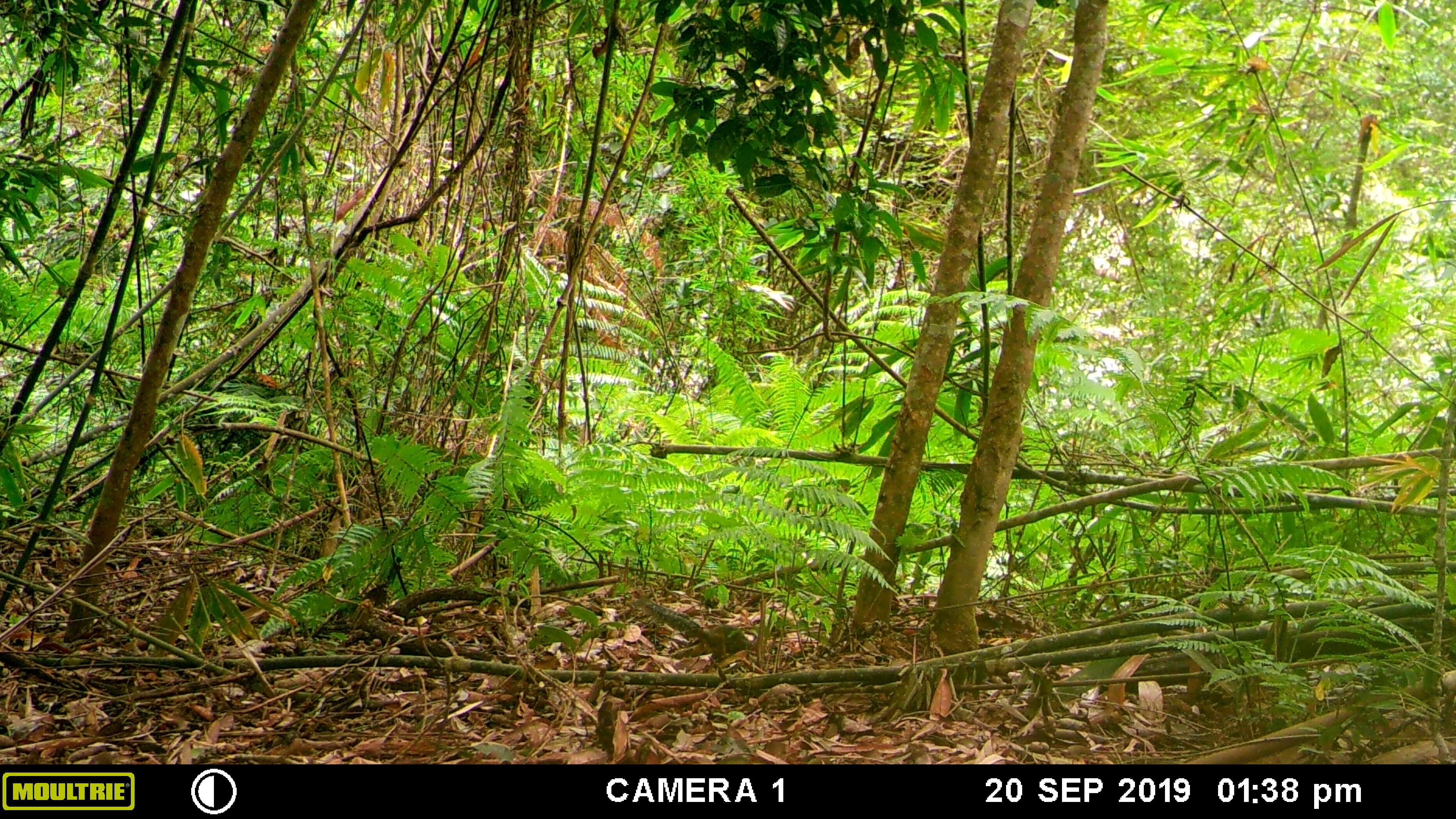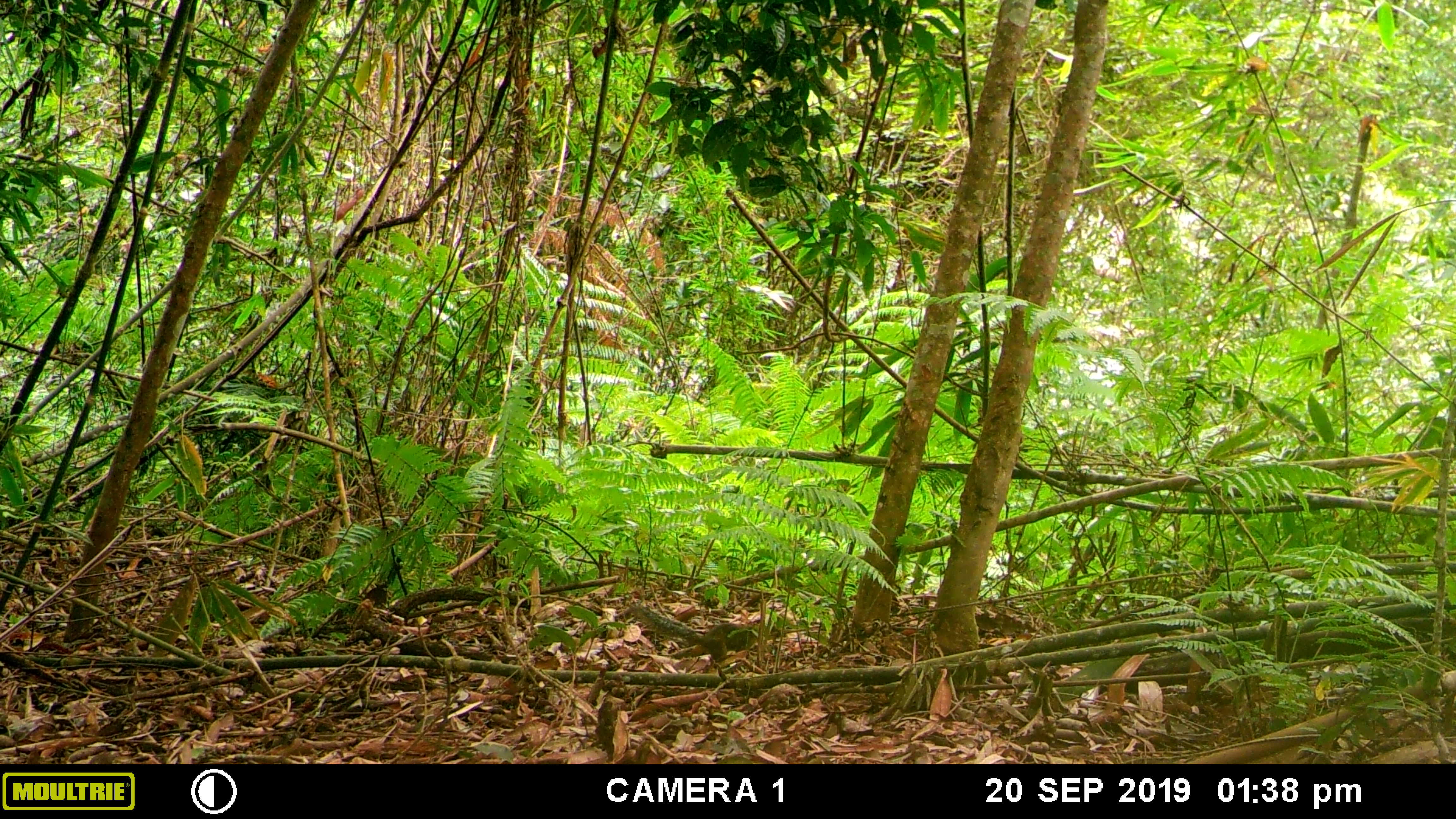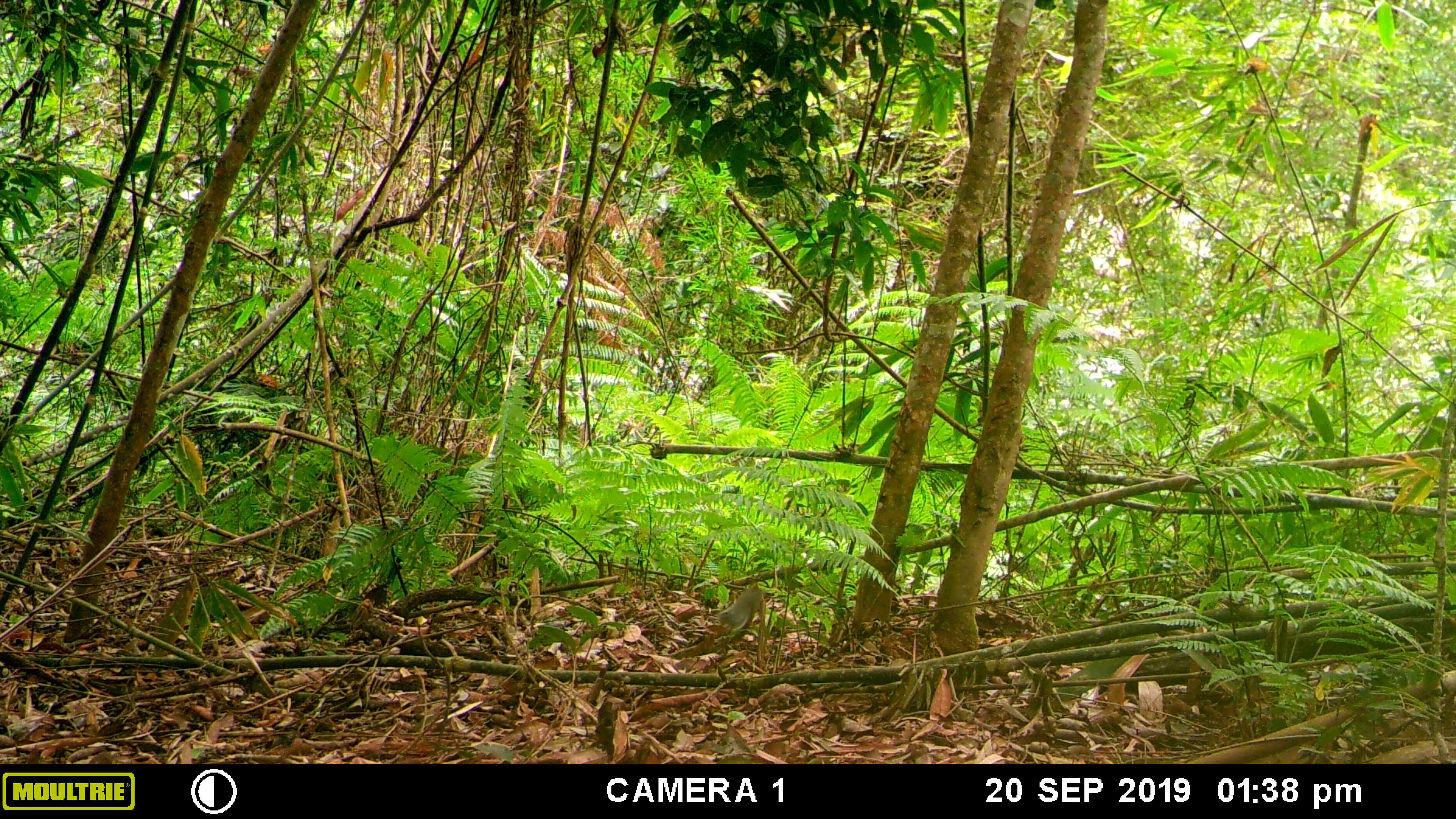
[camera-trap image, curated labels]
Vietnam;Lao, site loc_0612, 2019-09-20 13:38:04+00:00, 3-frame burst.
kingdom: Animalia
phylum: Chordata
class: Mammalia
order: Rodentia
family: Sciuridae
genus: Dremomys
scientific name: Dremomys rufigenis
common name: red-cheeked squirrel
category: red cheeked squirrel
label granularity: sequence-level